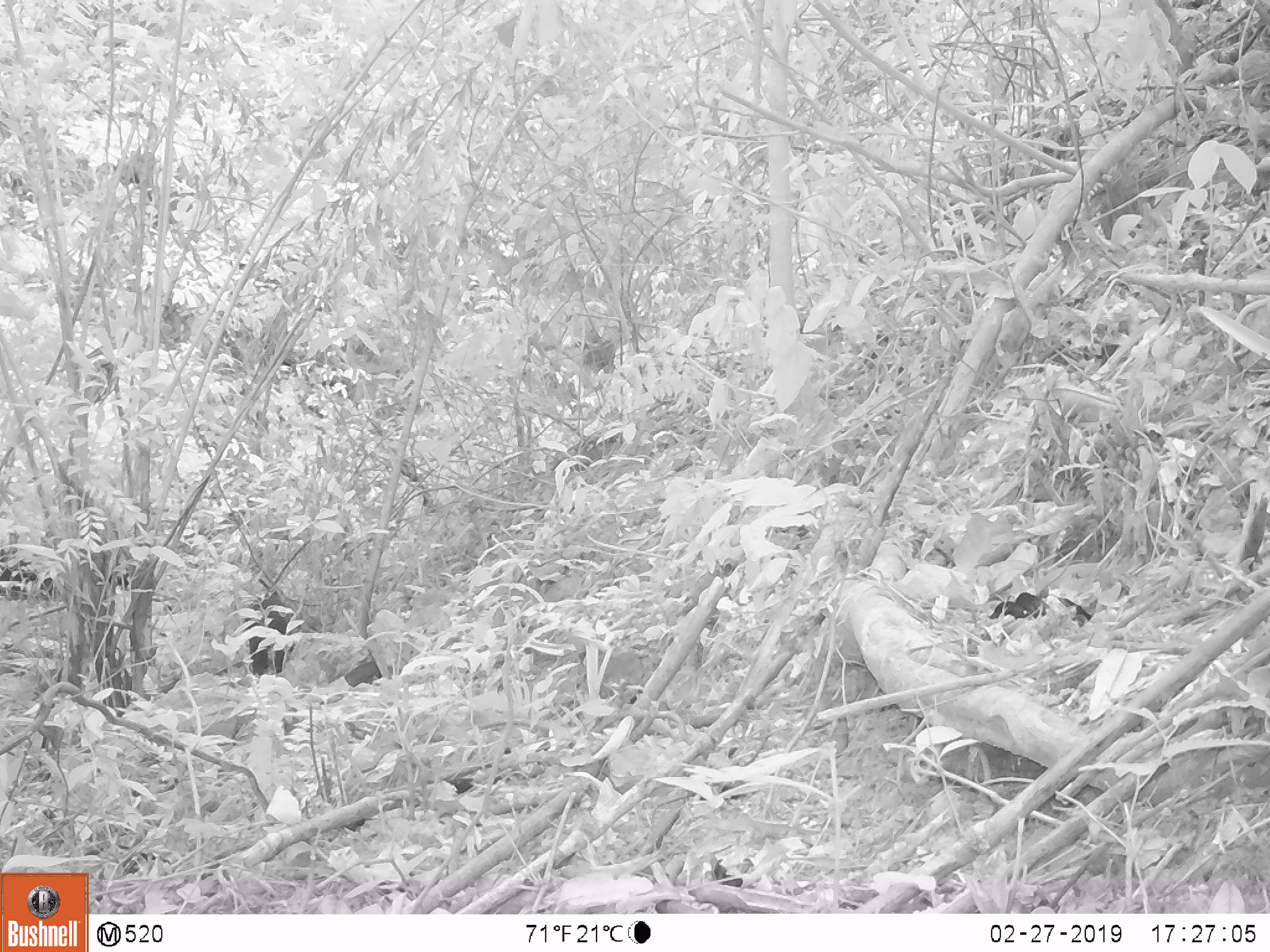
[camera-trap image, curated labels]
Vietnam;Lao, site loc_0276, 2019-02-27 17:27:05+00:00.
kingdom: Animalia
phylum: Chordata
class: Mammalia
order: Primates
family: Cercopithecidae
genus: Macaca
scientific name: Macaca arctoides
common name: stump-tailed macaque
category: stump tailed macaque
Stump tailed macaque (stump-tailed macaque) (Macaca arctoides). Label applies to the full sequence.